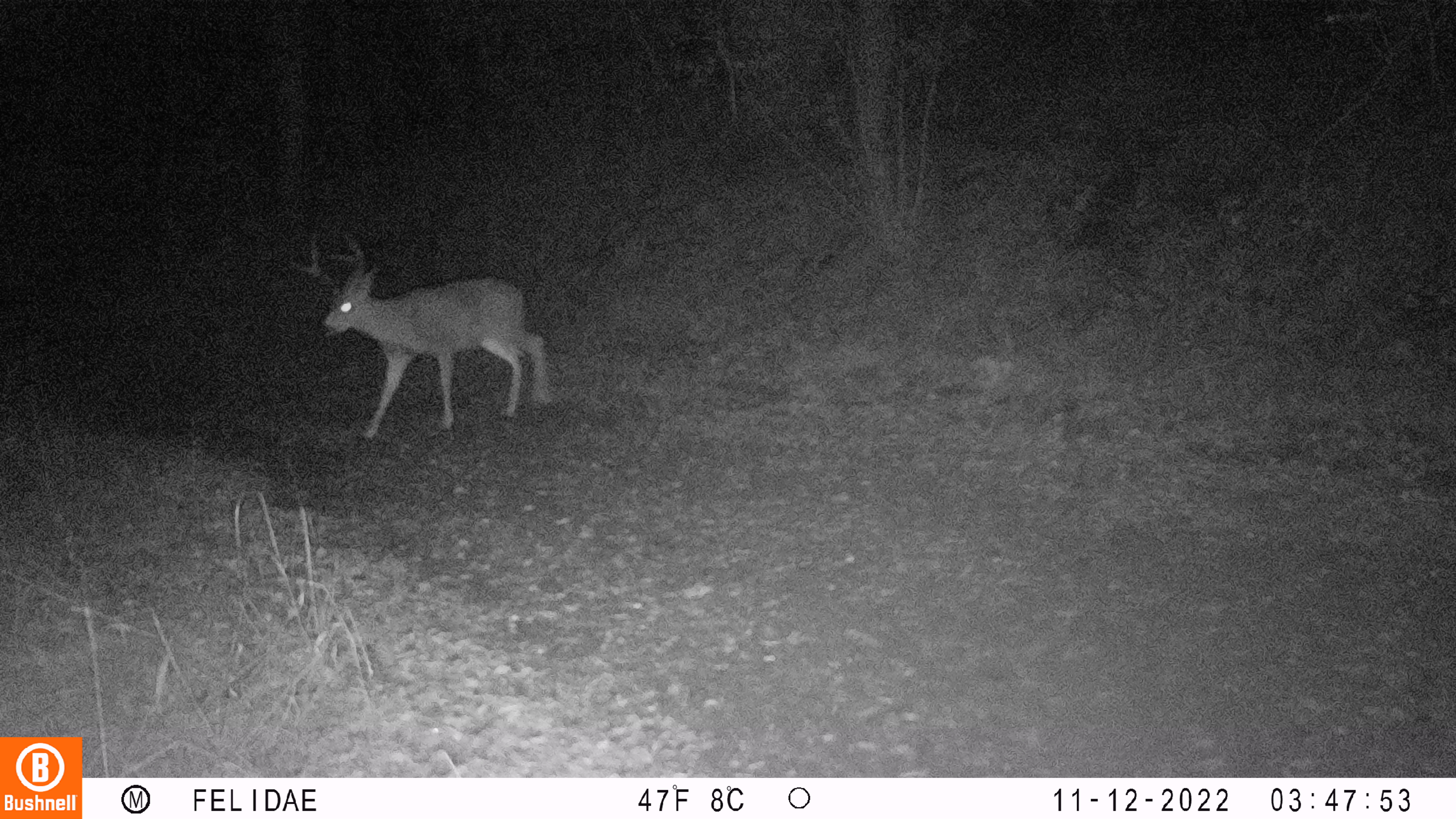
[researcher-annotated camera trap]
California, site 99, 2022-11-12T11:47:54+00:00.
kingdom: Animalia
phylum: Chordata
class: Mammalia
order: Artiodactyla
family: Cervidae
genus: Odocoileus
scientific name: Odocoileus hemionus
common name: mule deer